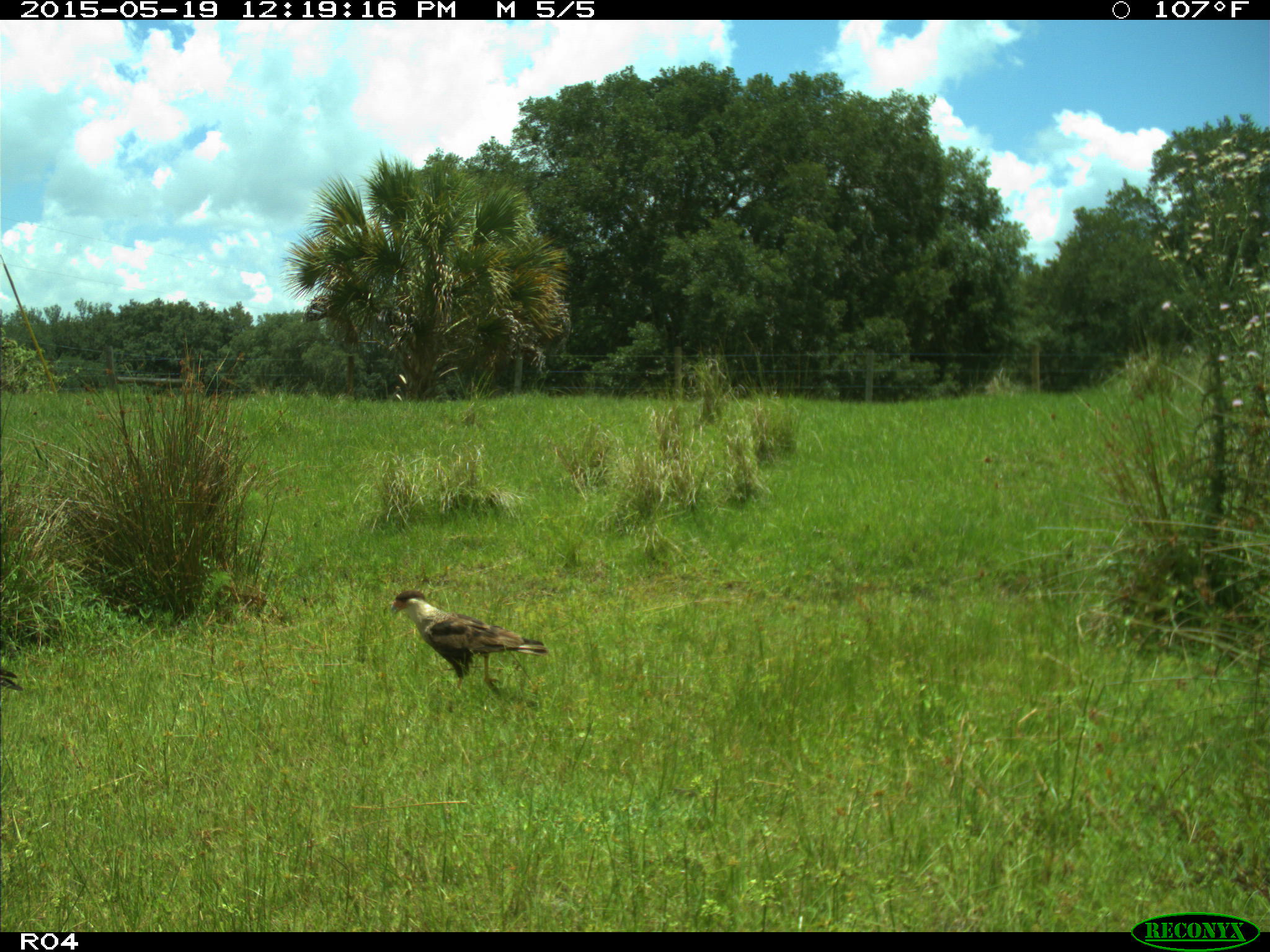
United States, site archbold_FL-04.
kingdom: Animalia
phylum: Chordata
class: Aves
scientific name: Aves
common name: birds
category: unidentified bird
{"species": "unidentified bird (birds) (Aves)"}